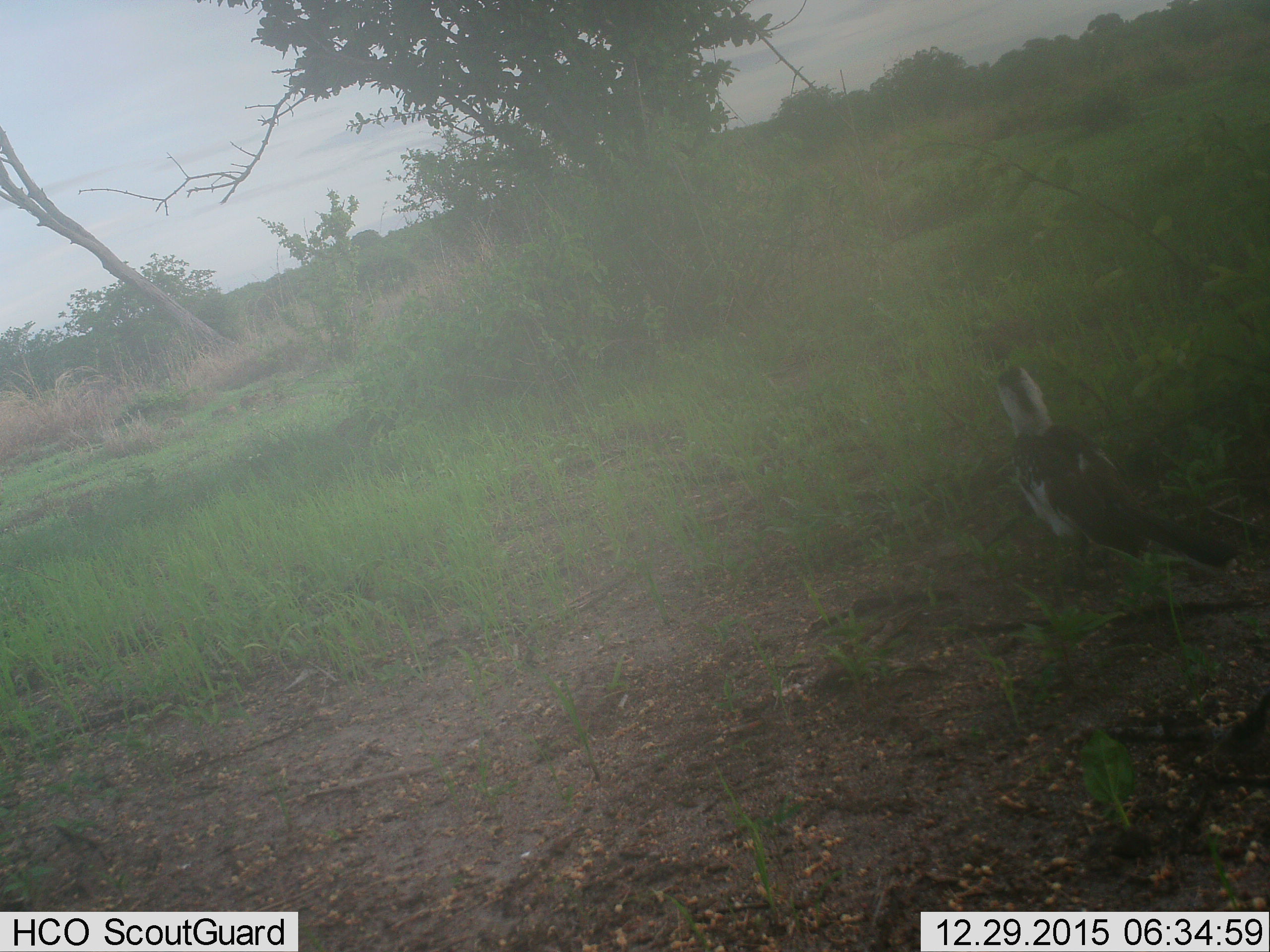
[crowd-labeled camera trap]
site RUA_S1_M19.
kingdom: Animalia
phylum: Chordata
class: Aves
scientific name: Aves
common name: bird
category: birdother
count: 1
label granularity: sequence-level